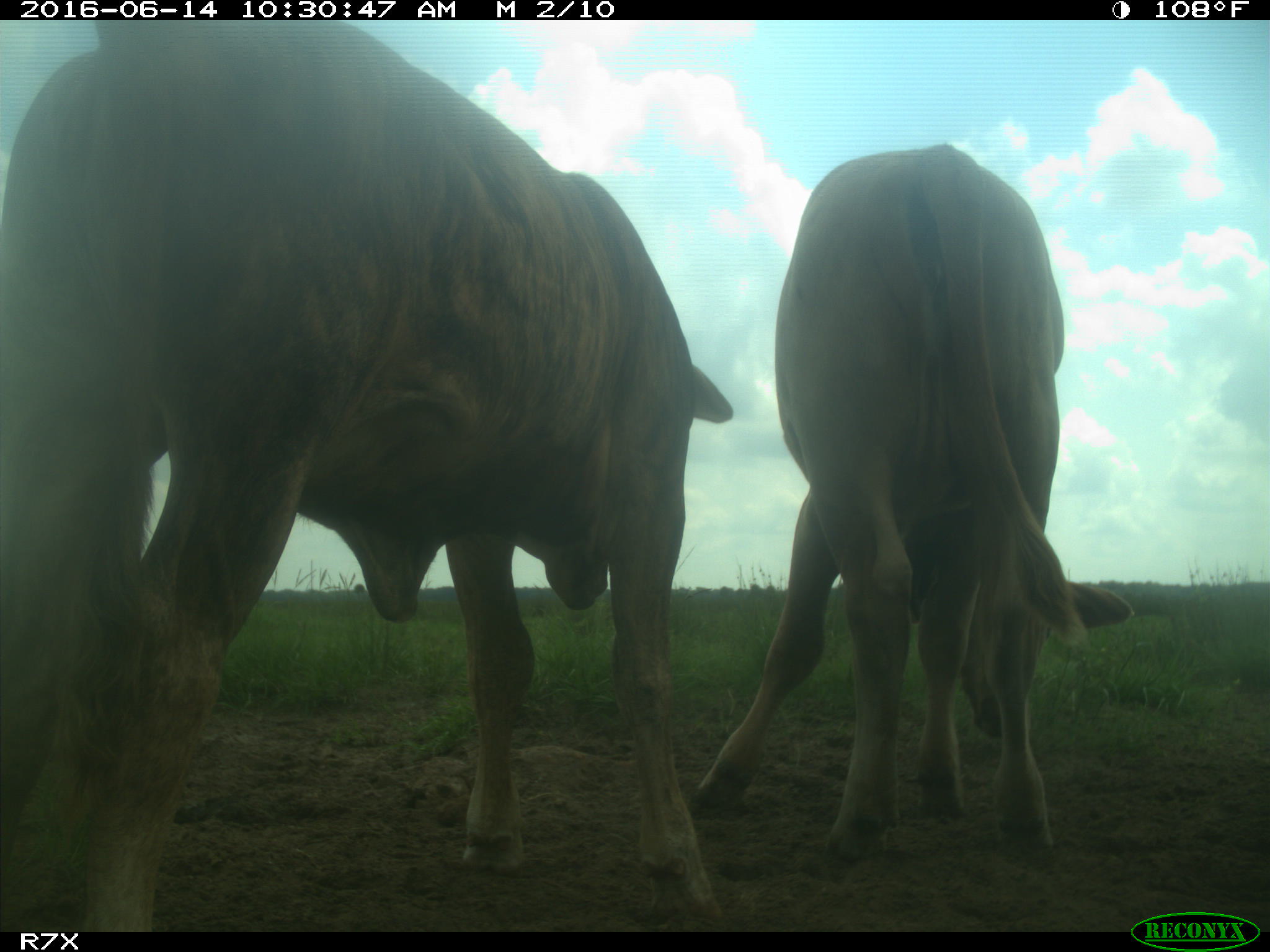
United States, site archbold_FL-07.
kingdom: Animalia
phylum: Chordata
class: Mammalia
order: Artiodactyla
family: Bovidae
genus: Bos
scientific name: Bos taurus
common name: domestic cow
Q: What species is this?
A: Bos taurus (domestic cow).